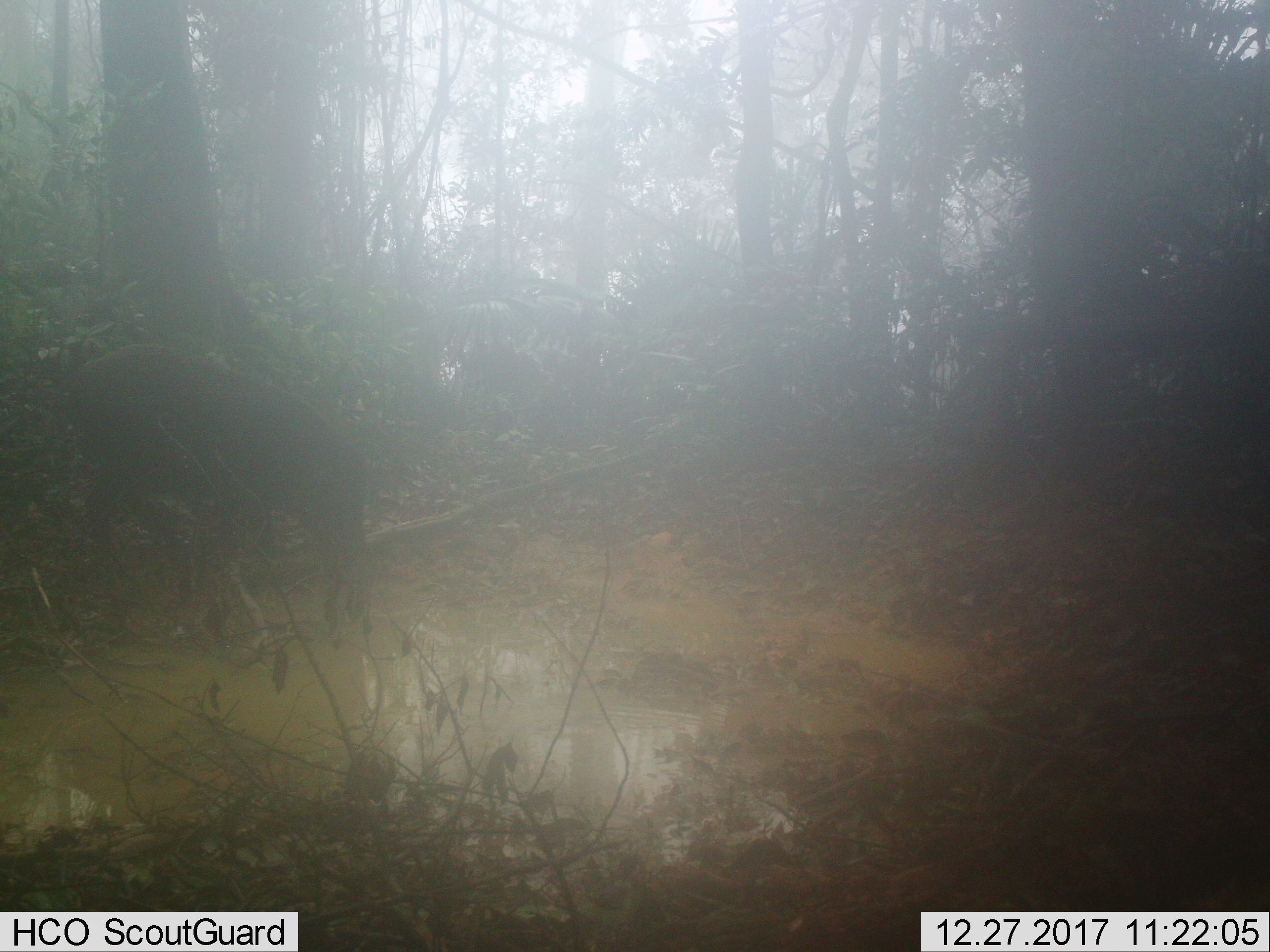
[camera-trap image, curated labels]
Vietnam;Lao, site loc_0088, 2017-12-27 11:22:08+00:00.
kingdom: Animalia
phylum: Chordata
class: Mammalia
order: Artiodactyla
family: Suidae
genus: Sus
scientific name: Sus scrofa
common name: eurasian wild pig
Eurasian wild pig (Sus scrofa). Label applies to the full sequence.